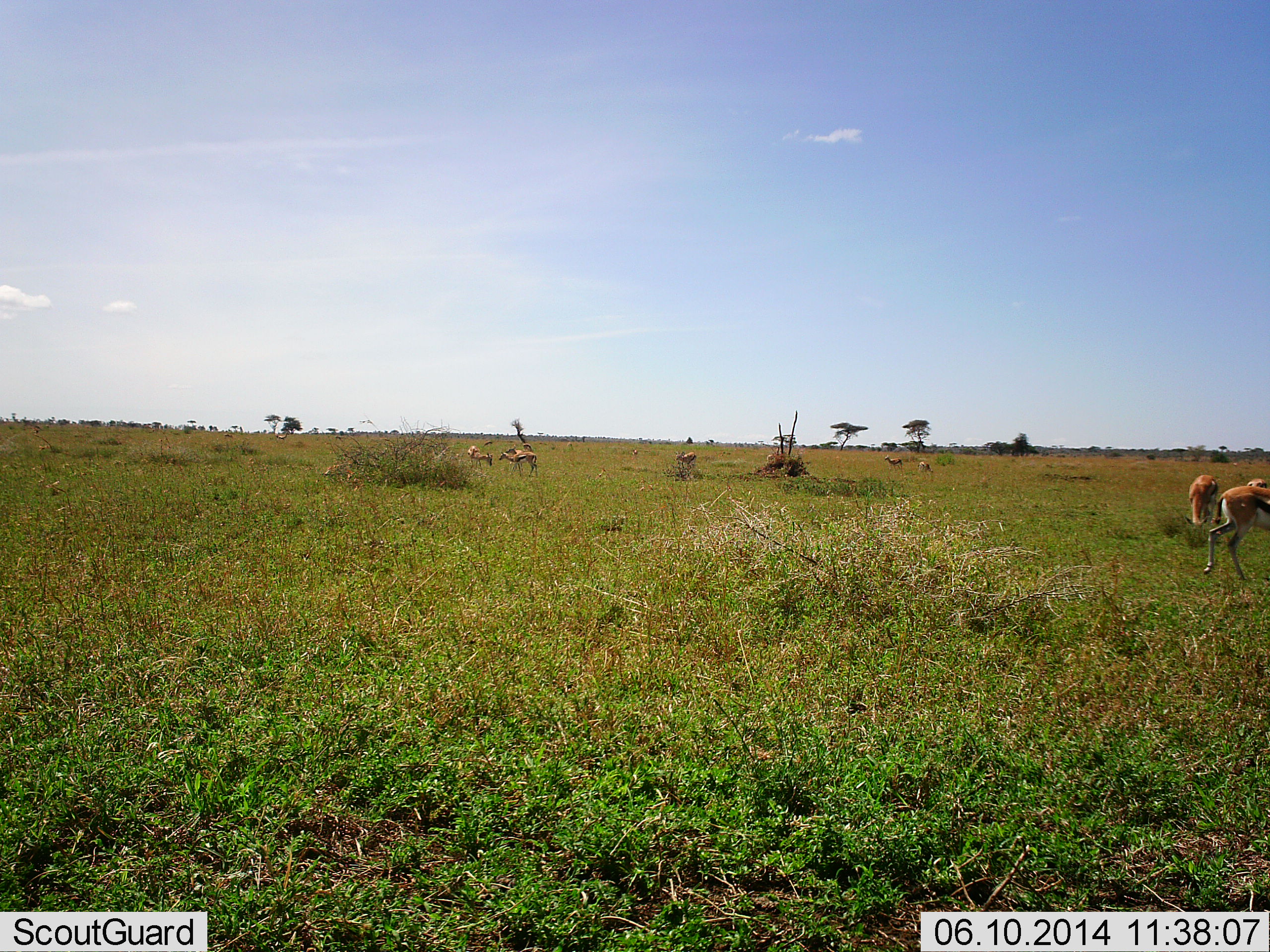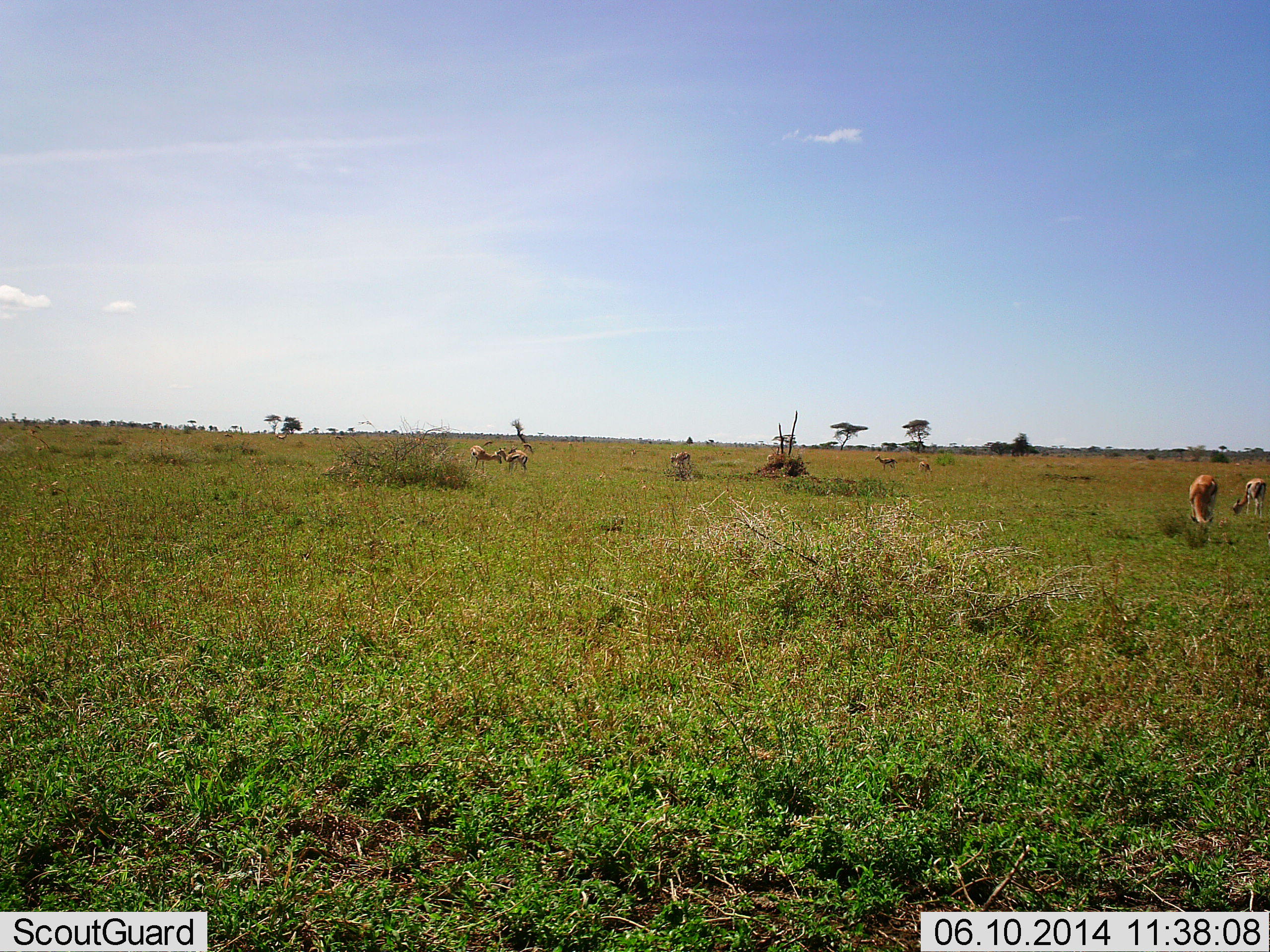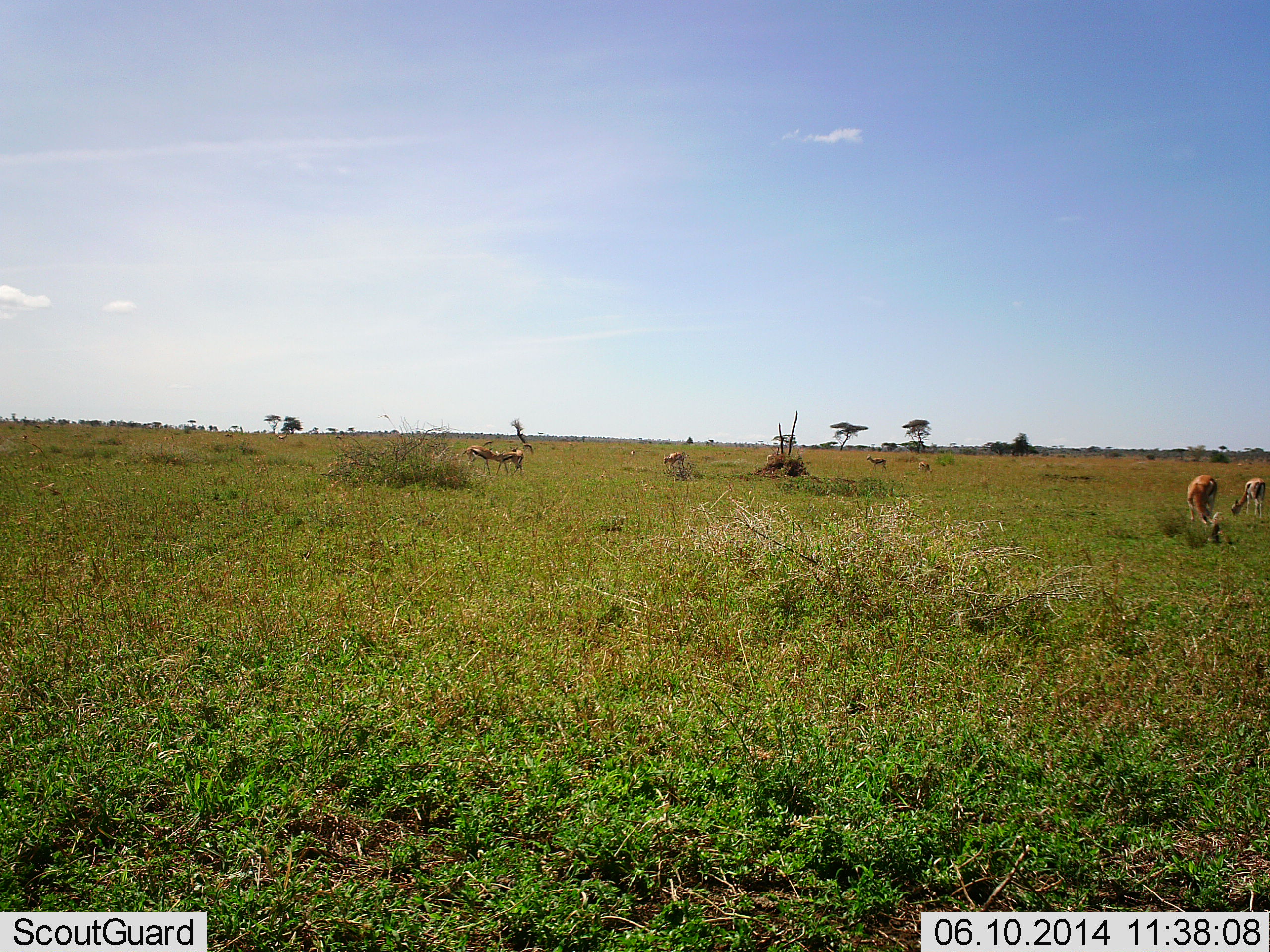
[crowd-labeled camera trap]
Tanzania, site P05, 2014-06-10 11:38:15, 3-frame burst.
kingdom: Animalia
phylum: Chordata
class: Mammalia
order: Artiodactyla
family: Bovidae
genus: Eudorcas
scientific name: Eudorcas thomsonii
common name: thomson's gazelle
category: gazellethomsons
Gazellethomsons (thomson's gazelle) (Eudorcas thomsonii), count 8. Behavior (volunteer vote fractions): standing 50%, resting 10%, moving 60%, interacting 0%. Young present (vote fraction): 10%. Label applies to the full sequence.